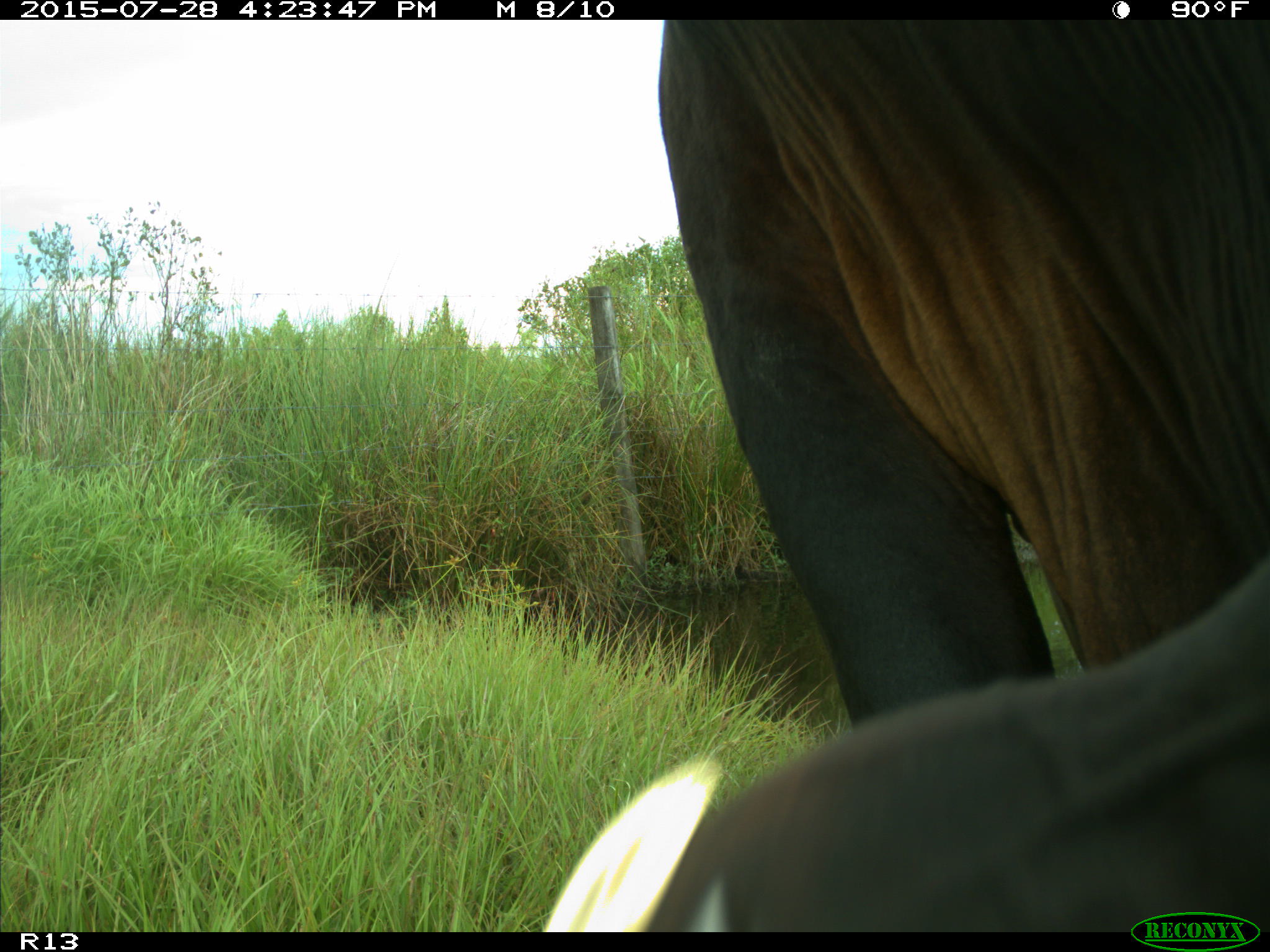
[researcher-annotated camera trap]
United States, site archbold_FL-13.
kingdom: Animalia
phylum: Chordata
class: Mammalia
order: Artiodactyla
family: Bovidae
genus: Bos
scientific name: Bos taurus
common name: domestic cow